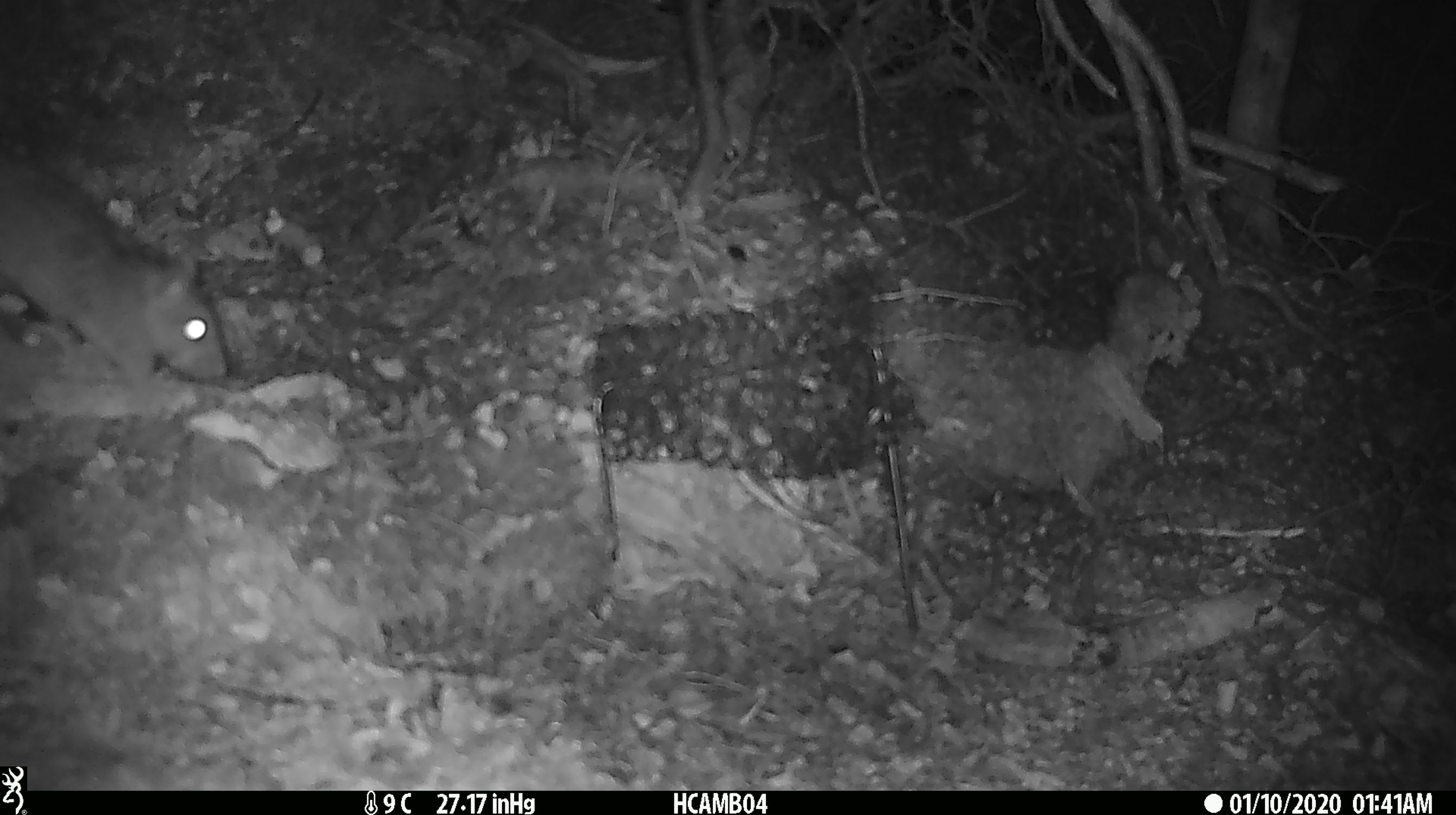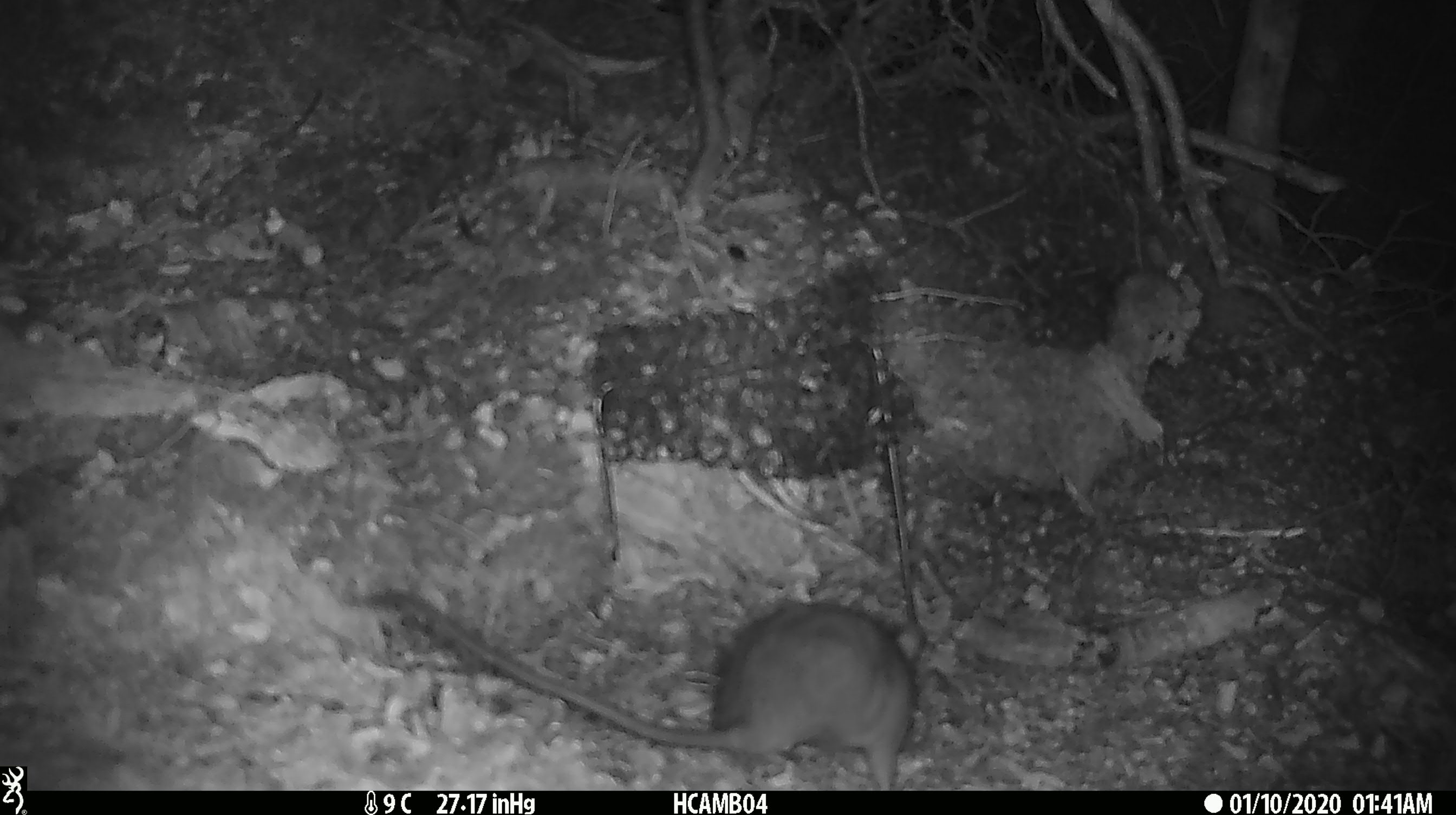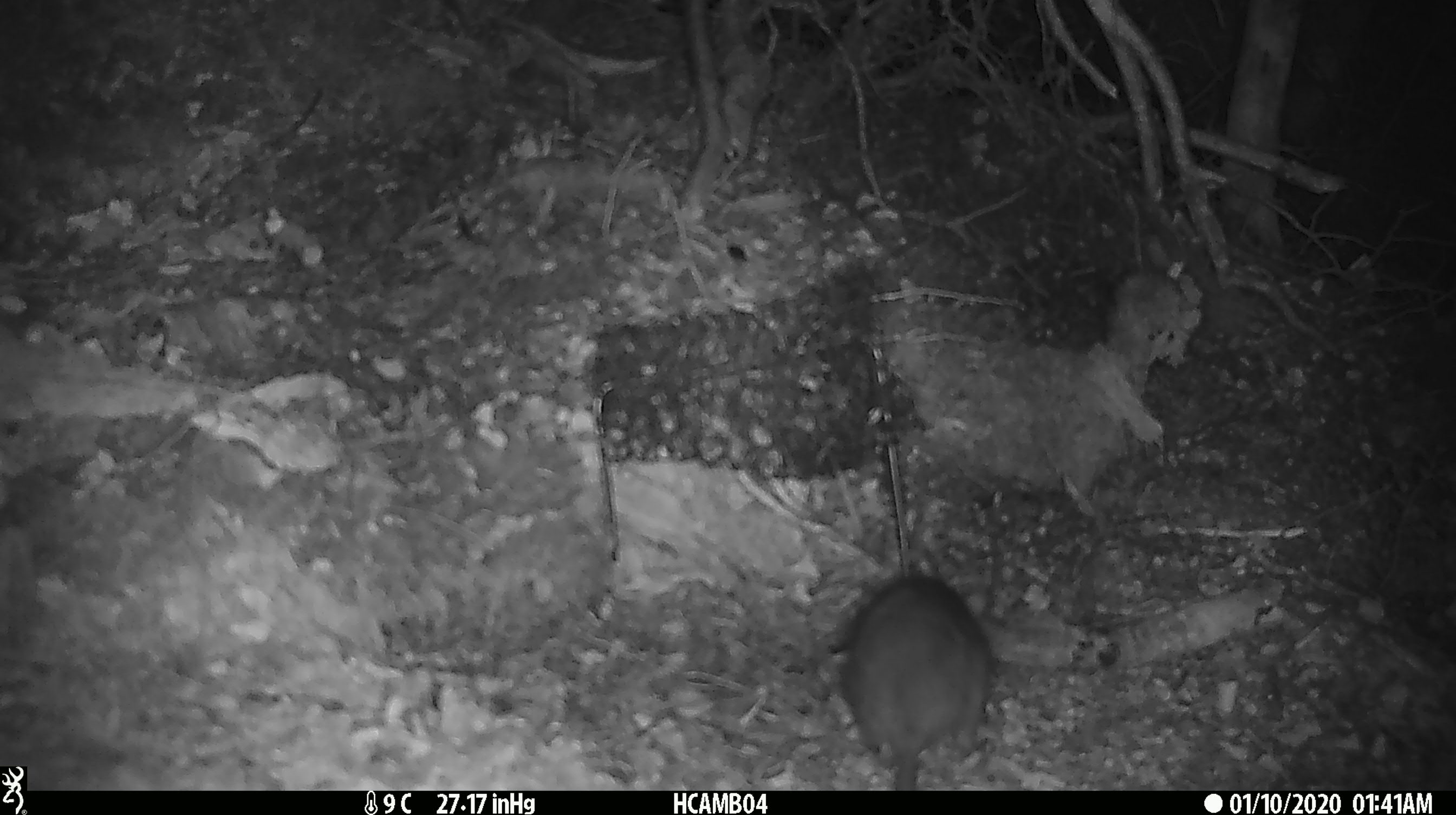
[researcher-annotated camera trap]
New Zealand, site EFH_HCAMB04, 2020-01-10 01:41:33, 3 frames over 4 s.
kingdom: Animalia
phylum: Chordata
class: Mammalia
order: Rodentia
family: Muridae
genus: Rattus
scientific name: Rattus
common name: rat